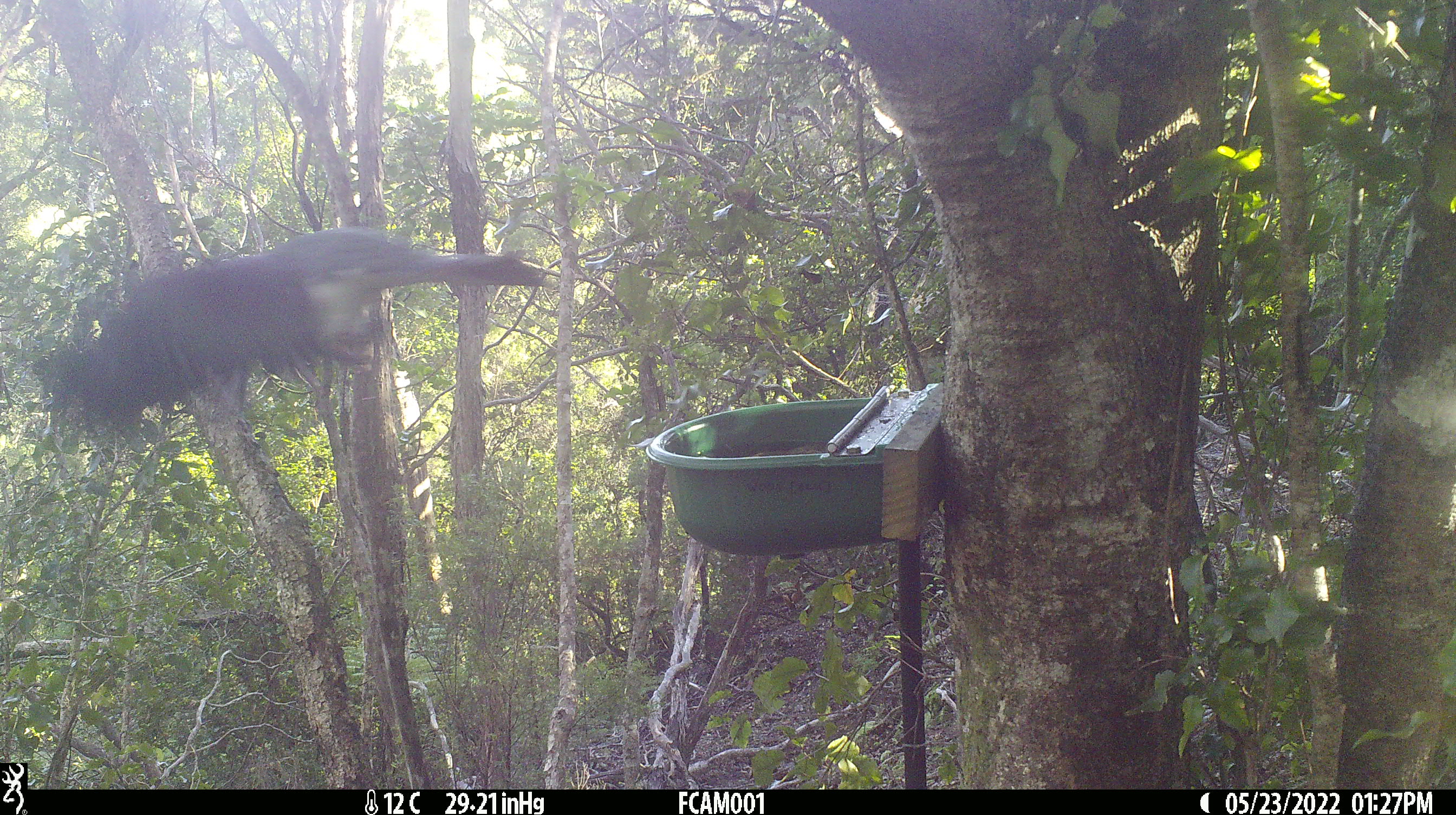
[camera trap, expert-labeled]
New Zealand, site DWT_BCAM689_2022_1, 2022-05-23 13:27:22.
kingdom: Animalia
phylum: Chordata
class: Aves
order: Columbiformes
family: Columbidae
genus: Hemiphaga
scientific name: Hemiphaga novaeseelandiae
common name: new zealand pigeon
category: kereru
Kereru (new zealand pigeon) (Hemiphaga novaeseelandiae).